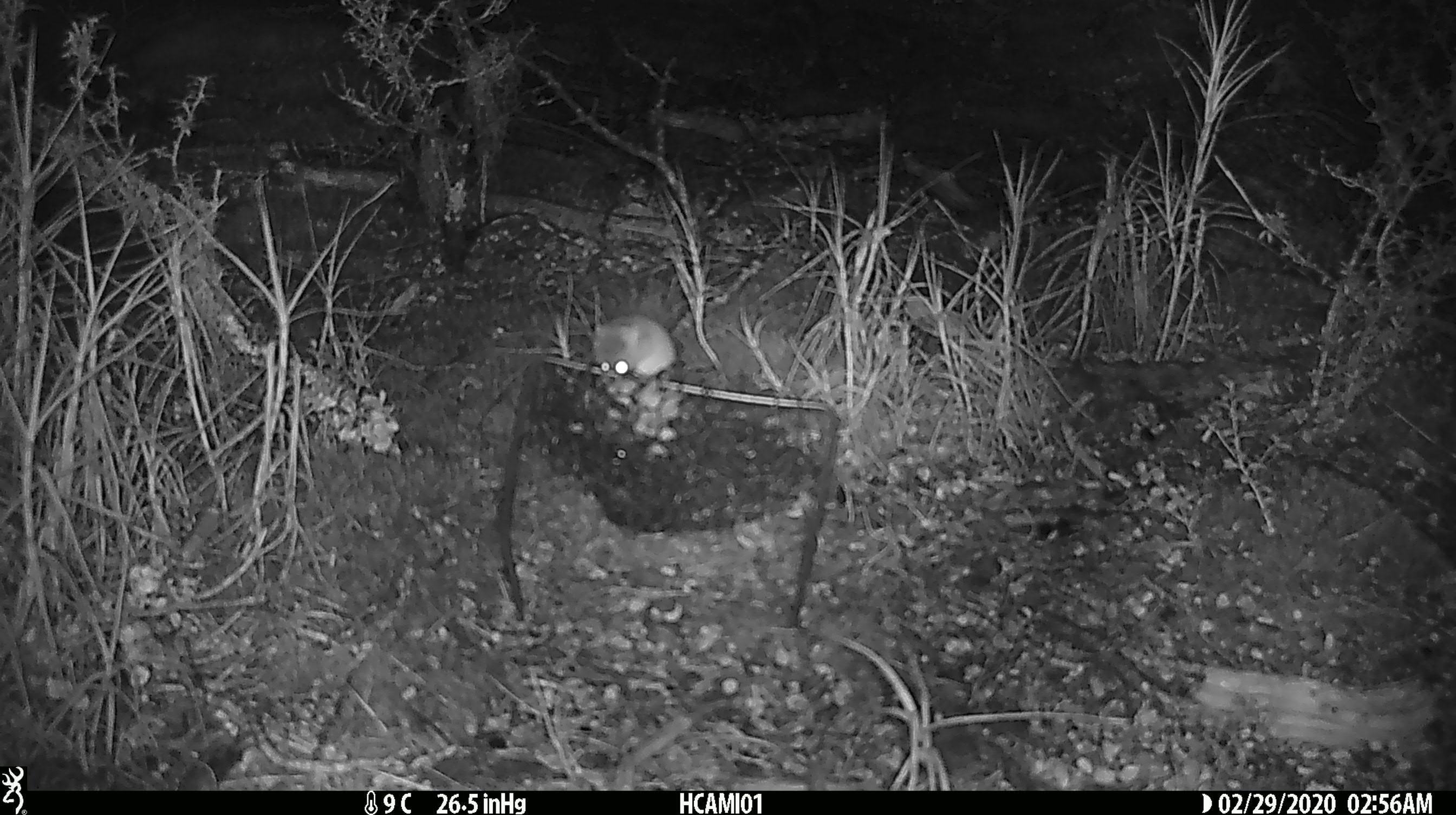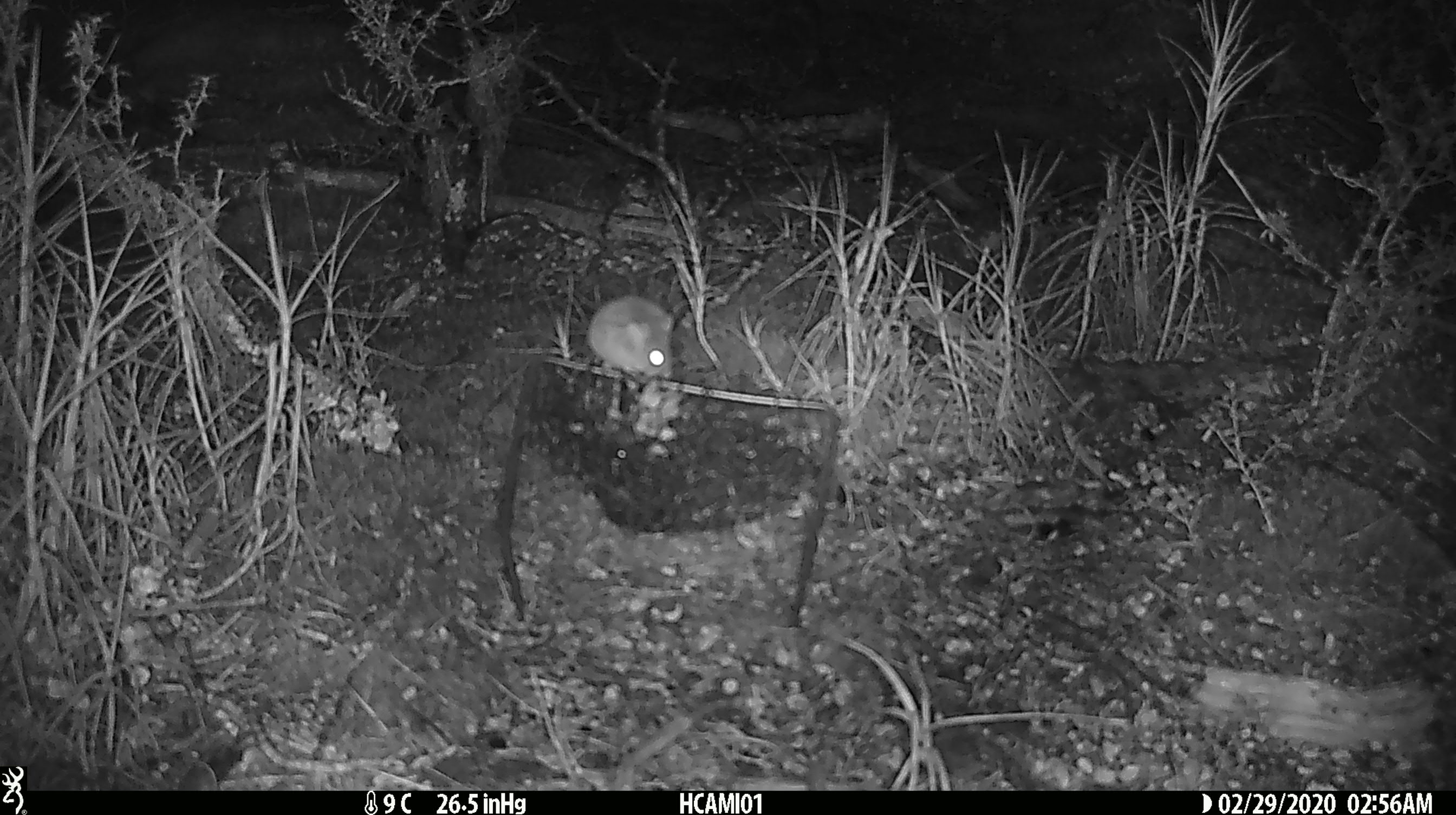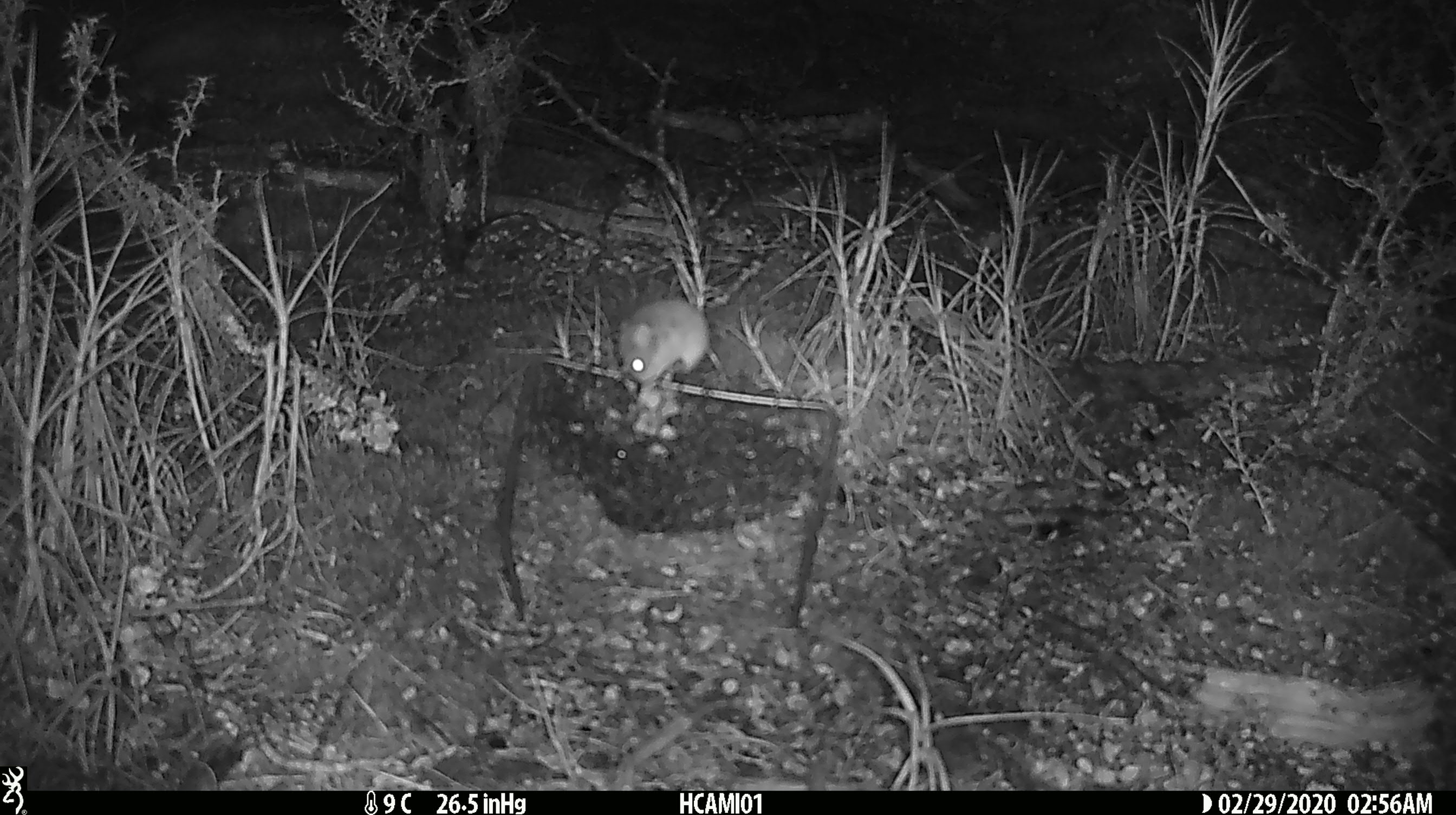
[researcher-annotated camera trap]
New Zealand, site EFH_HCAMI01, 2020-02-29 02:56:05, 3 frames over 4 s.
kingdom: Animalia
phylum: Chordata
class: Mammalia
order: Rodentia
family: Muridae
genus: Mus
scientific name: Mus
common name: mouse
Mouse (Mus).